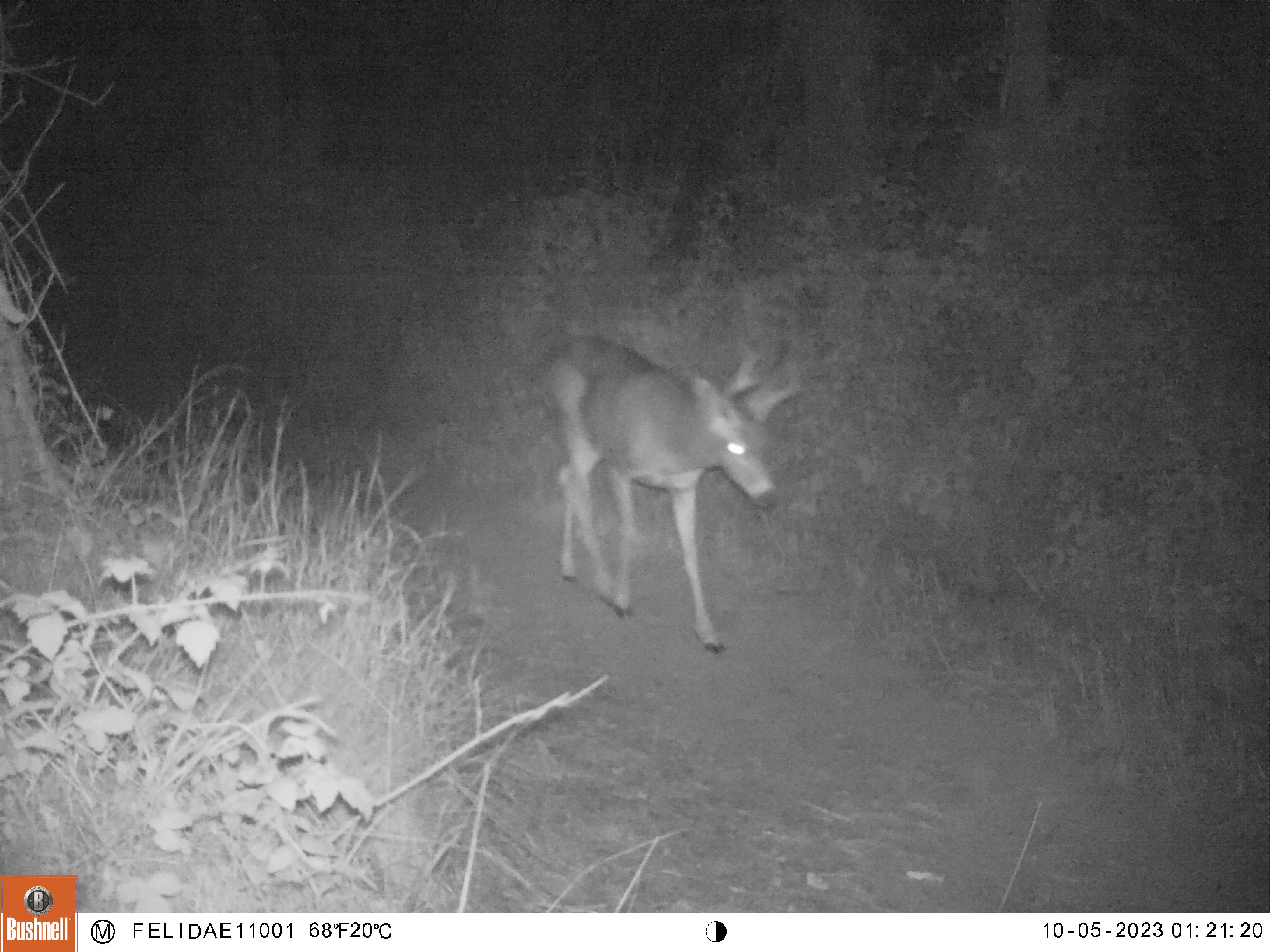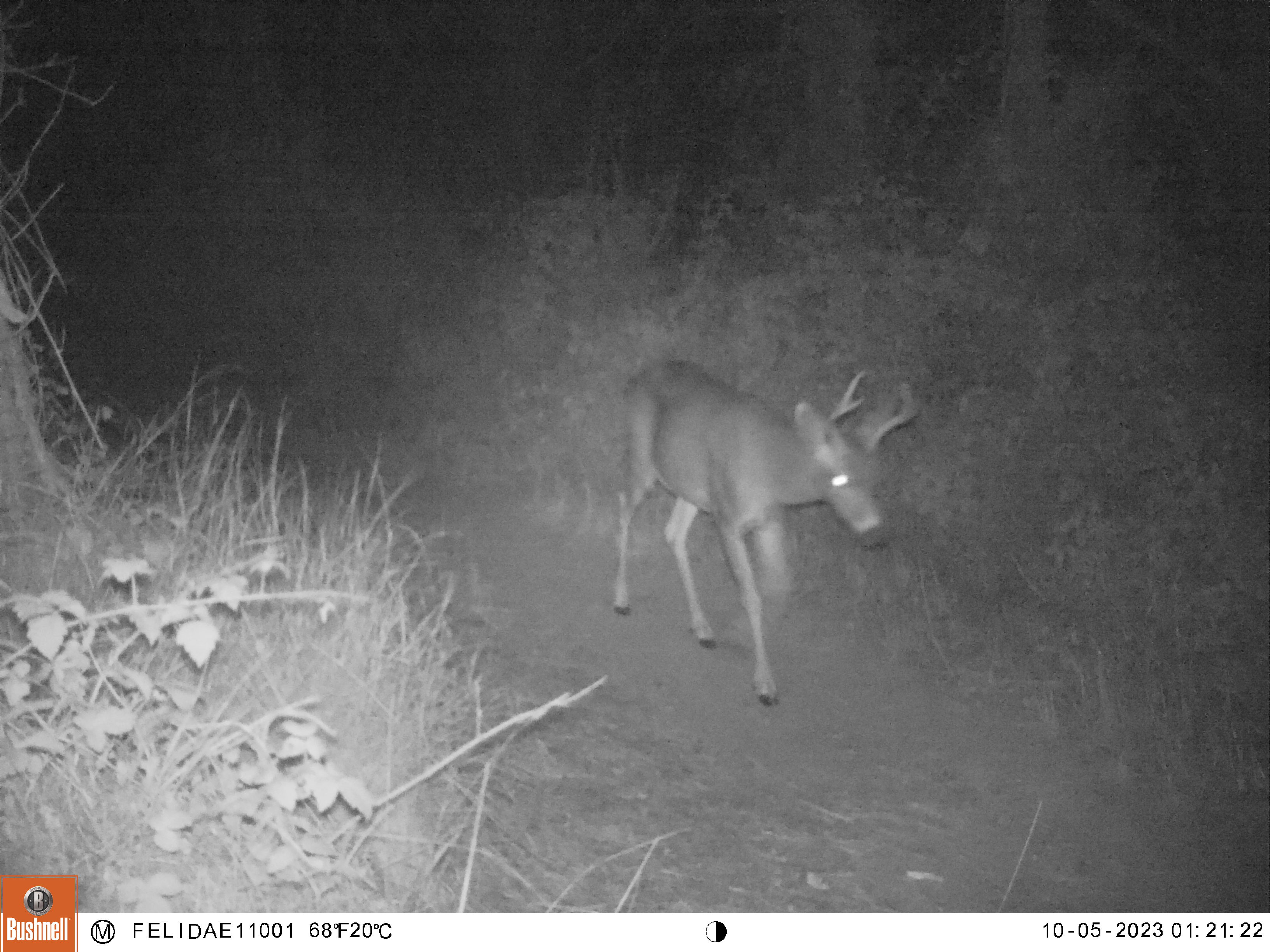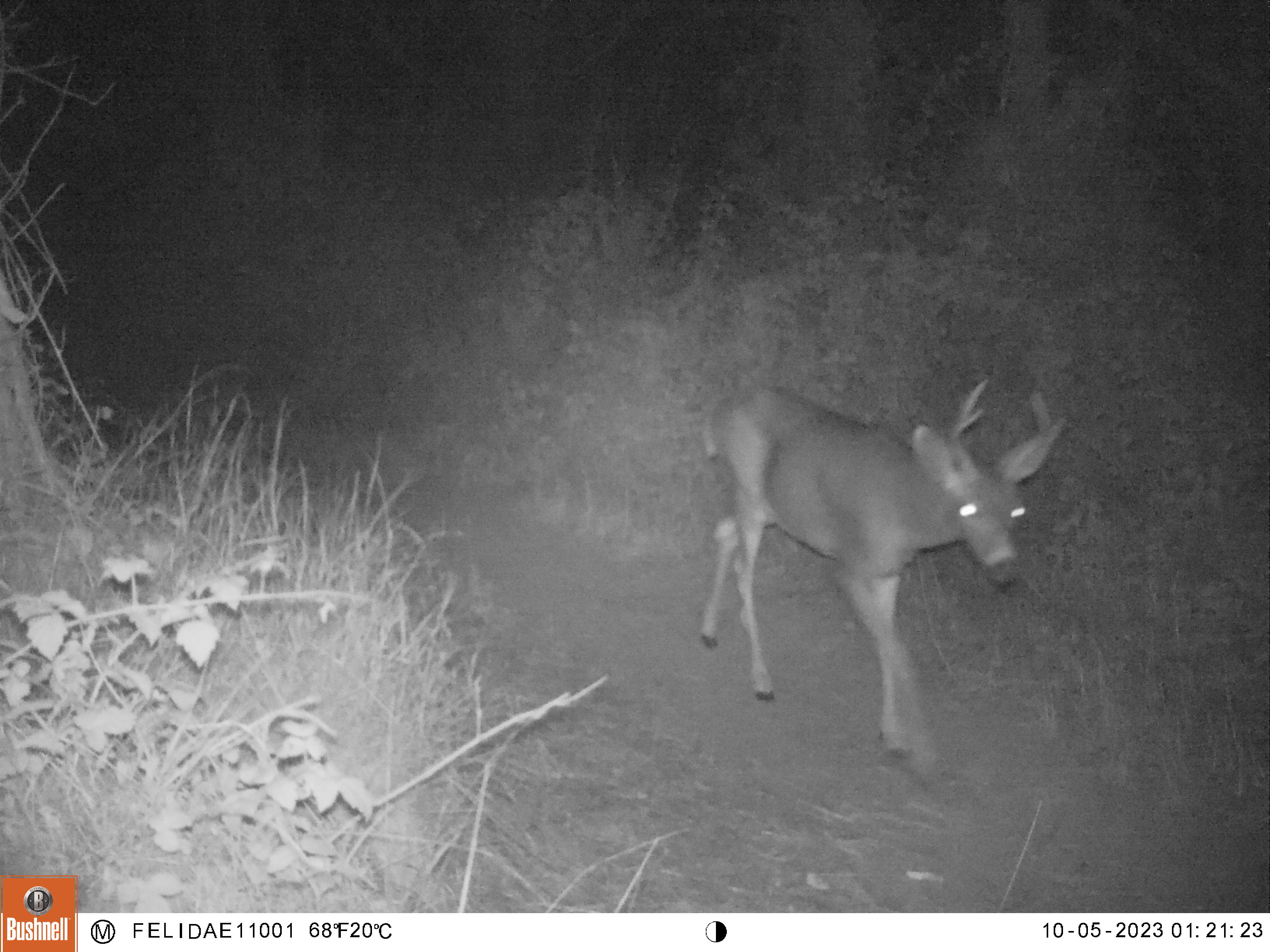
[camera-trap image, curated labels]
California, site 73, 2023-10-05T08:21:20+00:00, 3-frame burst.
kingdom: Animalia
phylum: Chordata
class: Mammalia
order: Artiodactyla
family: Cervidae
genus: Odocoileus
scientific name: Odocoileus hemionus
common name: mule deer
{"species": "mule deer (Odocoileus hemionus)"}